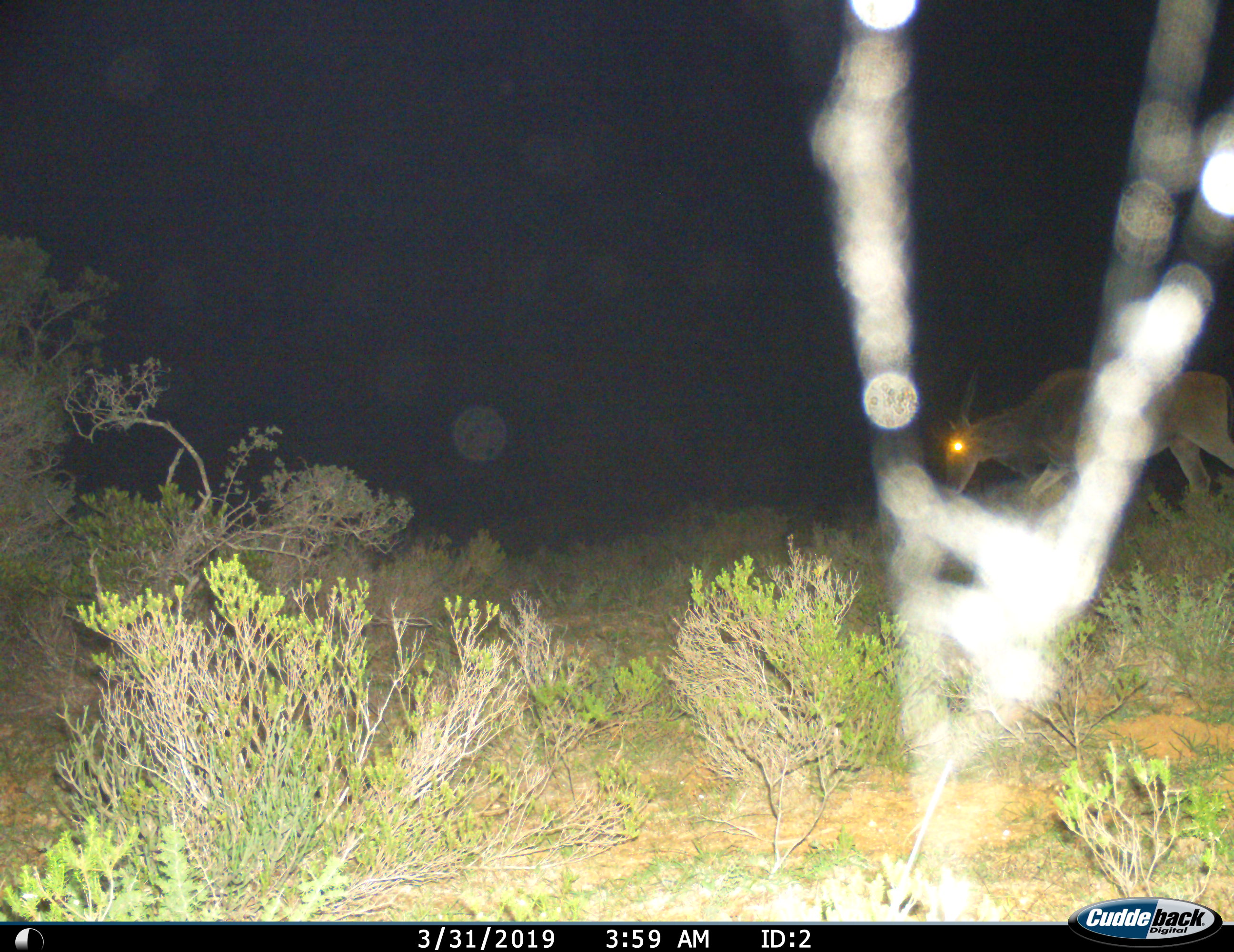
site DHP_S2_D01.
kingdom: Animalia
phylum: Chordata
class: Mammalia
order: Artiodactyla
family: Bovidae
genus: Tragelaphus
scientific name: Tragelaphus oryx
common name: eland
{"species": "eland (Tragelaphus oryx)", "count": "1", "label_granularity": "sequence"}